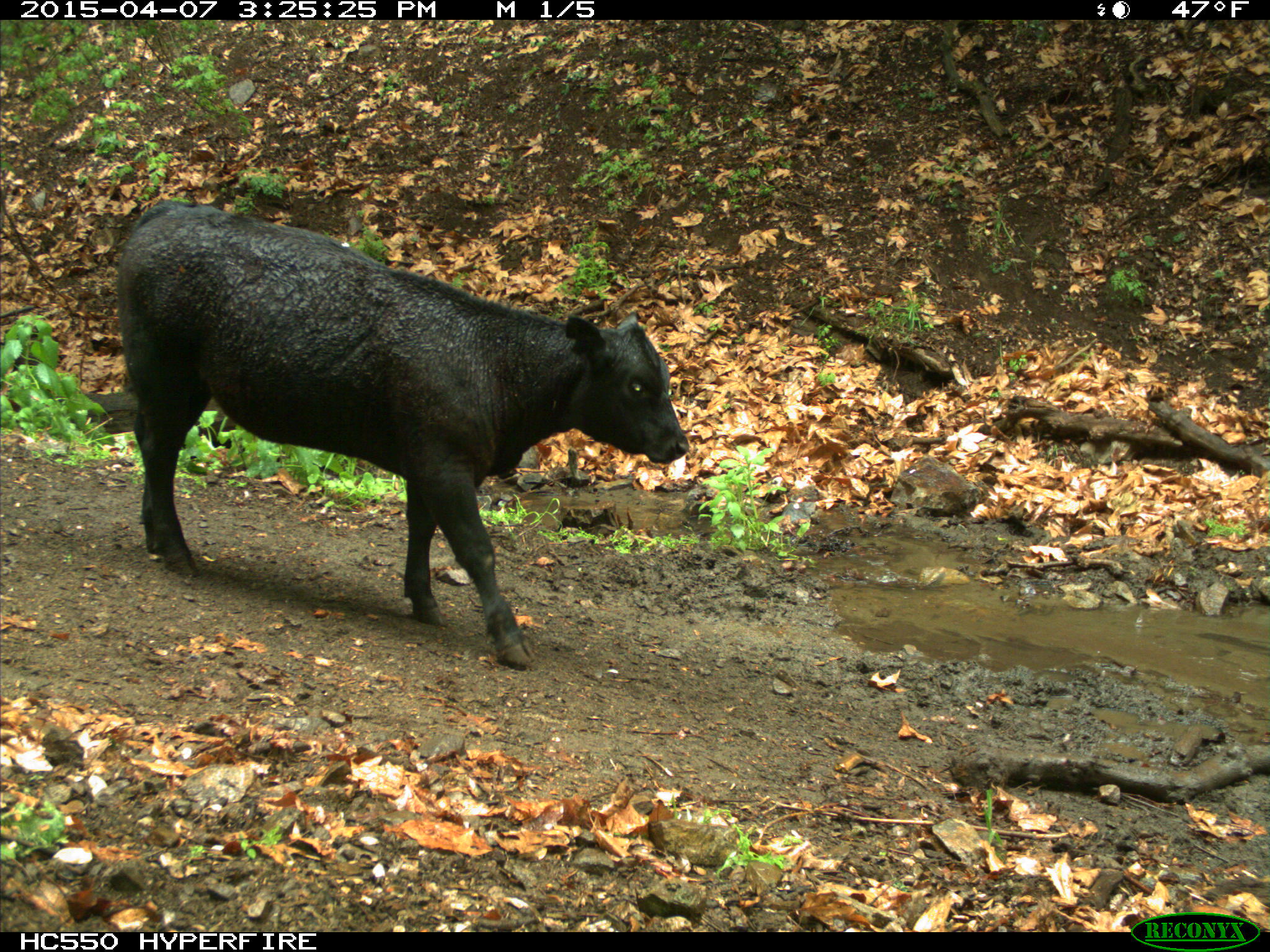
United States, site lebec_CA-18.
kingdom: Animalia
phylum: Chordata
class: Mammalia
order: Artiodactyla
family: Bovidae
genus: Bos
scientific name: Bos taurus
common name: domestic cow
Bos taurus (domestic cow).